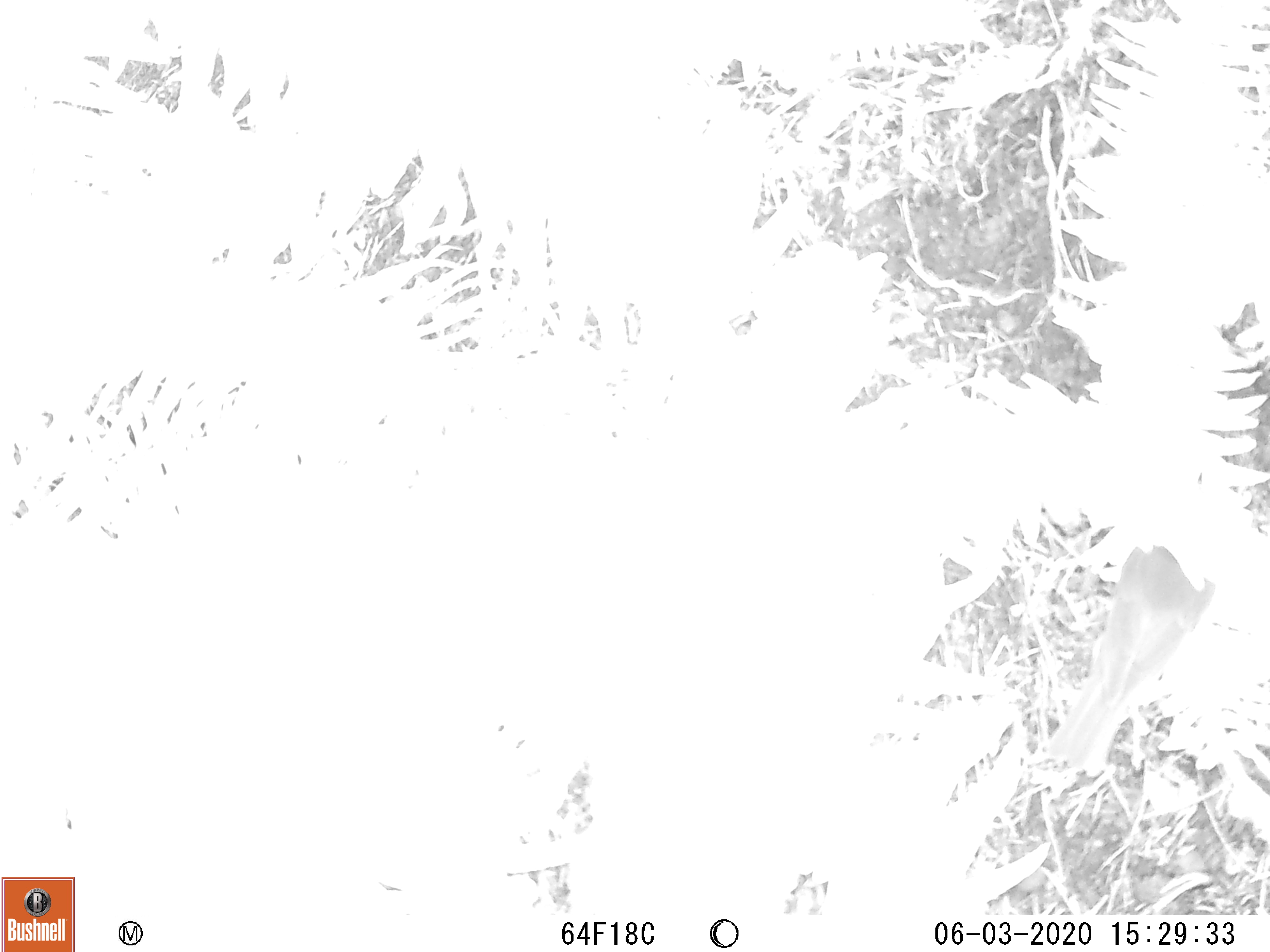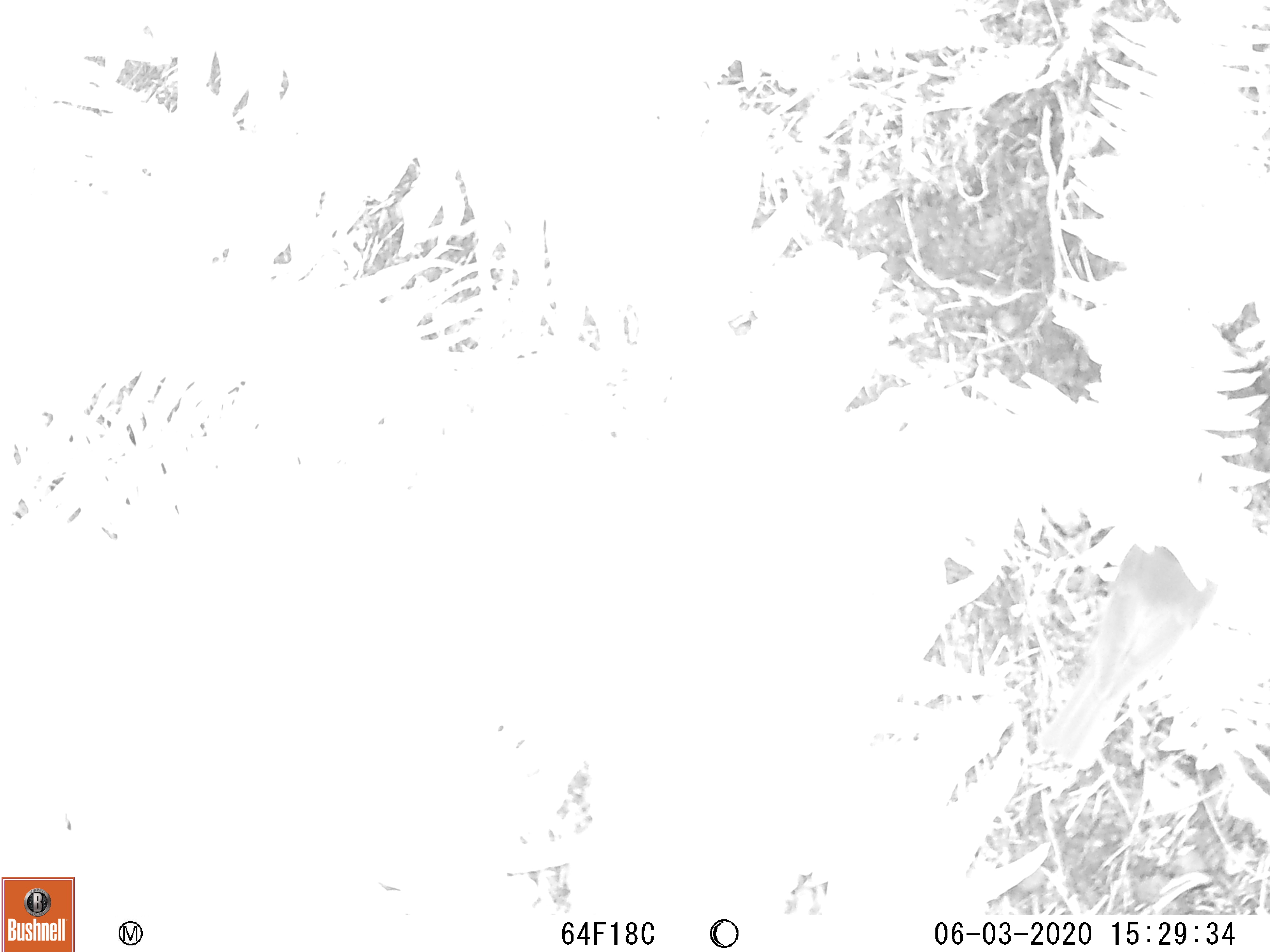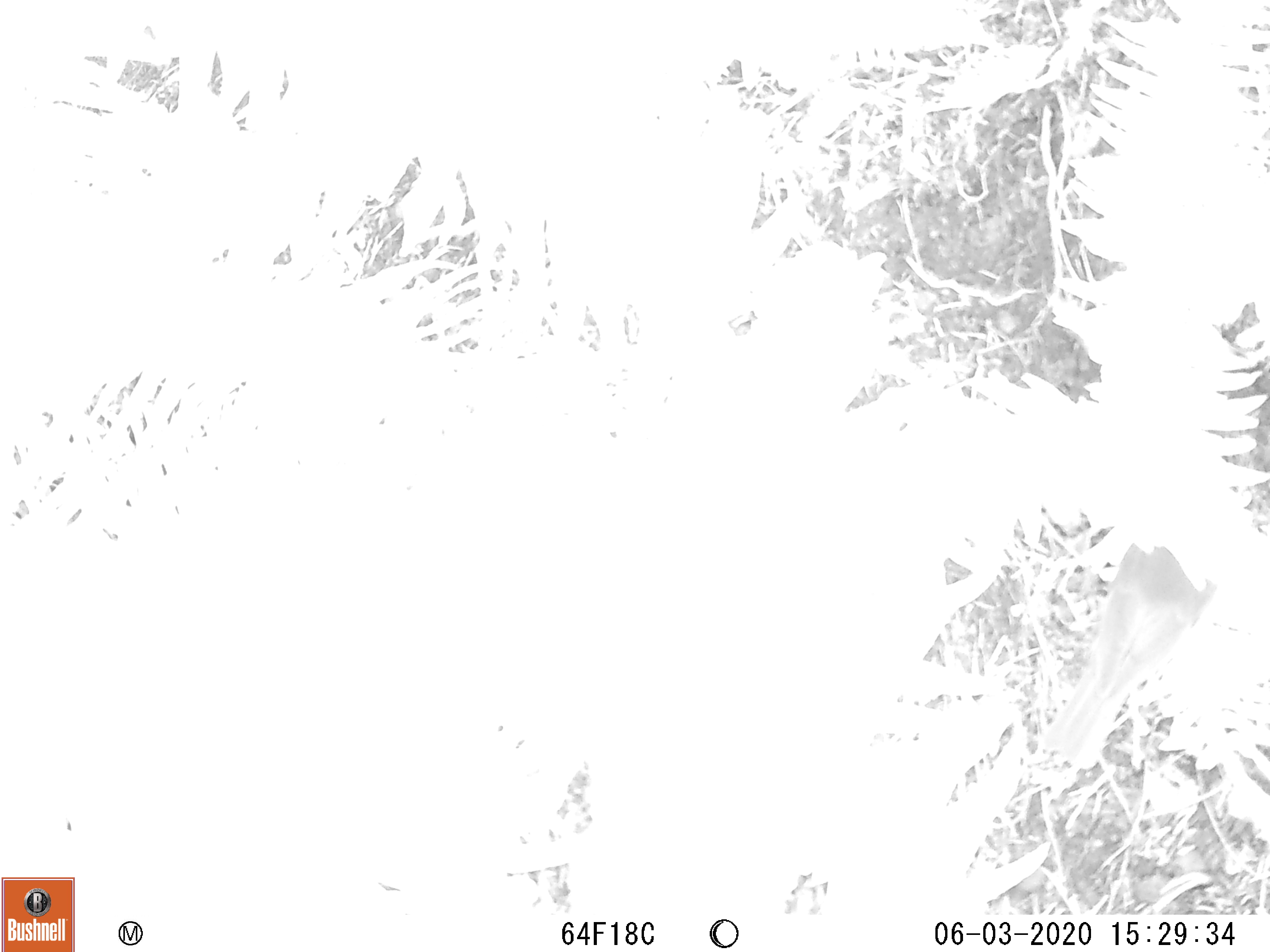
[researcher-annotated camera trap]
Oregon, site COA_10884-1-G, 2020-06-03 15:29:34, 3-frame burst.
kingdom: Animalia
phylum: Chordata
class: Aves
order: Passeriformes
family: Turdidae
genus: Catharus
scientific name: Catharus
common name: brown thrushes and nightingale-thrushes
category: catharus species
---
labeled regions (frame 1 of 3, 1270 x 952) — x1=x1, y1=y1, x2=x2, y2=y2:
catharus species: x1=1038, y1=519, x2=1224, y2=789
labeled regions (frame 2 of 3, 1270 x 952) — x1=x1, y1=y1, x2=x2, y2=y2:
catharus species: x1=1035, y1=524, x2=1218, y2=776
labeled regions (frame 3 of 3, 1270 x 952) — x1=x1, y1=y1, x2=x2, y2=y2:
catharus species: x1=1035, y1=524, x2=1215, y2=776